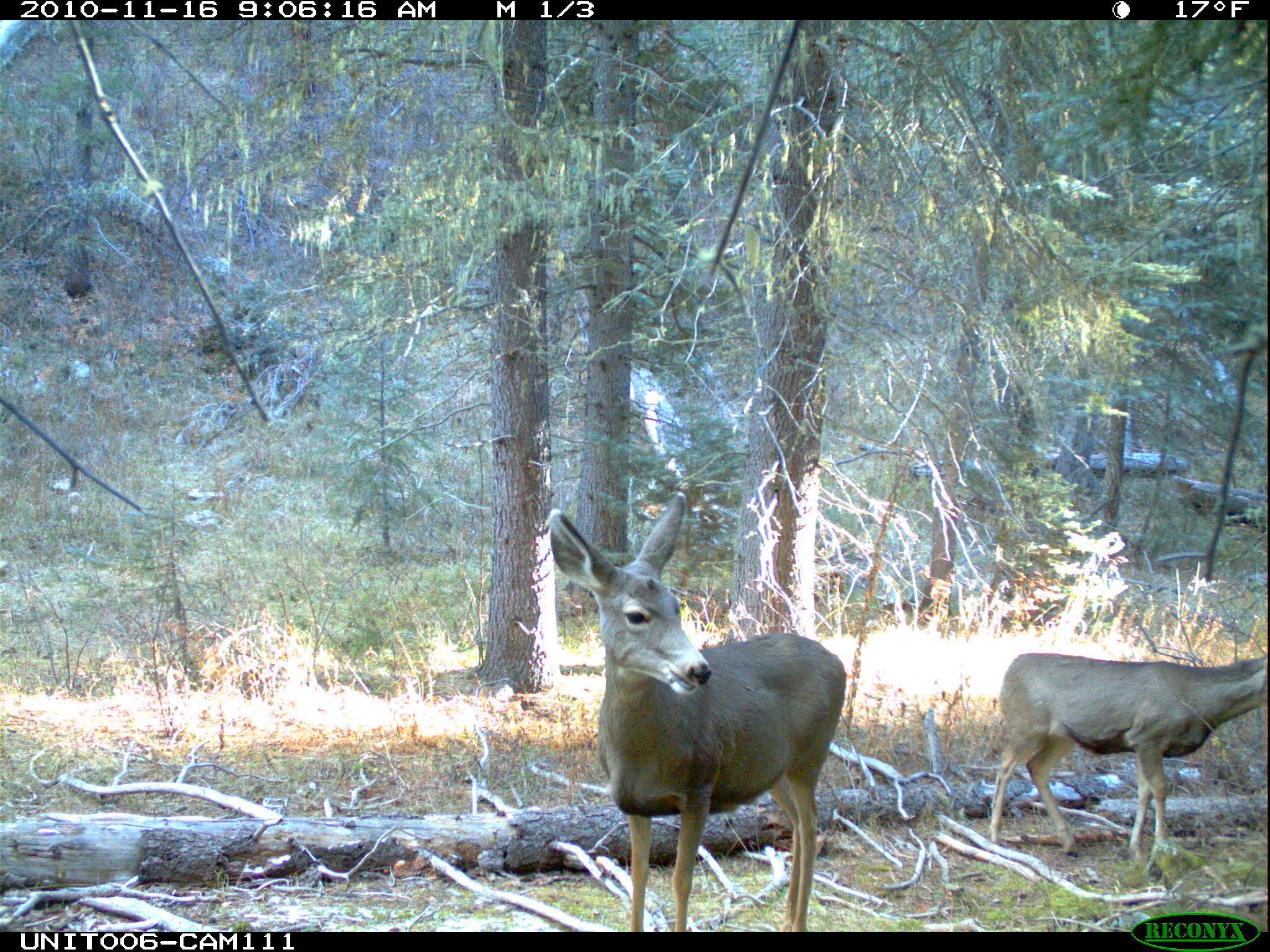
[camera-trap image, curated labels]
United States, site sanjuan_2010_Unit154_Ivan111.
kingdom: Animalia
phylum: Chordata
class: Mammalia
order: Artiodactyla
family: Cervidae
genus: Odocoileus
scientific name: Odocoileus hemionus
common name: mule deer